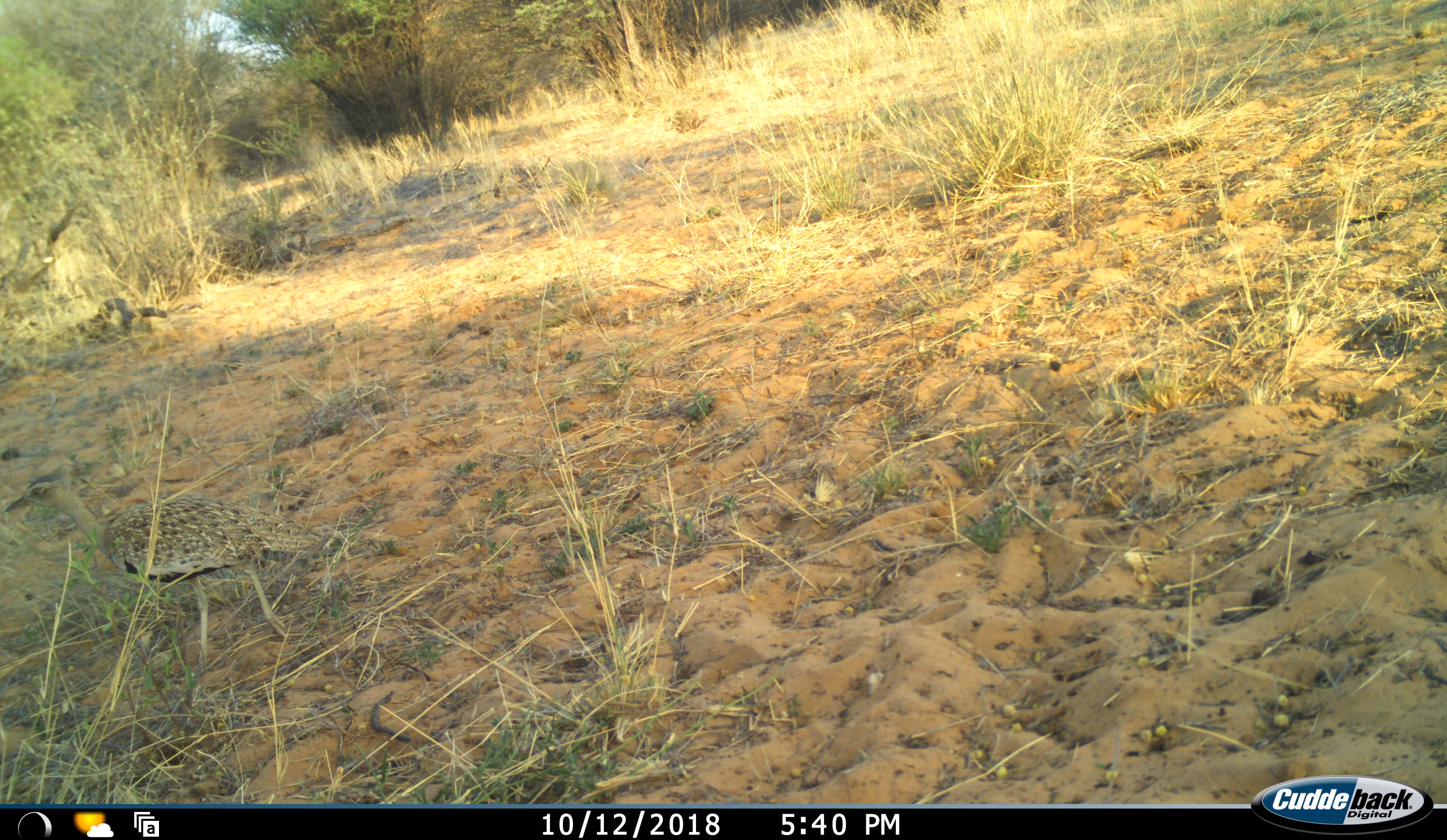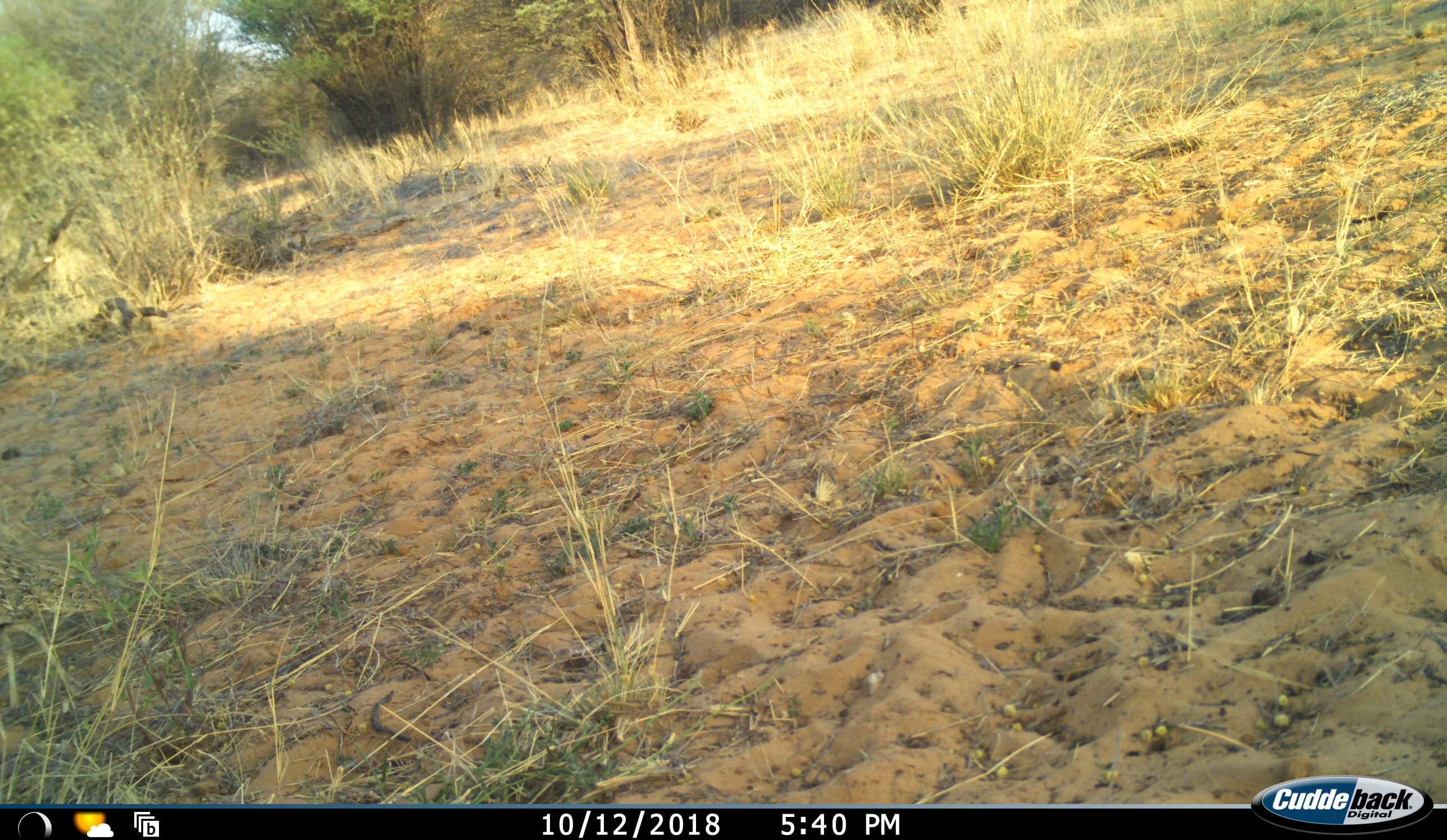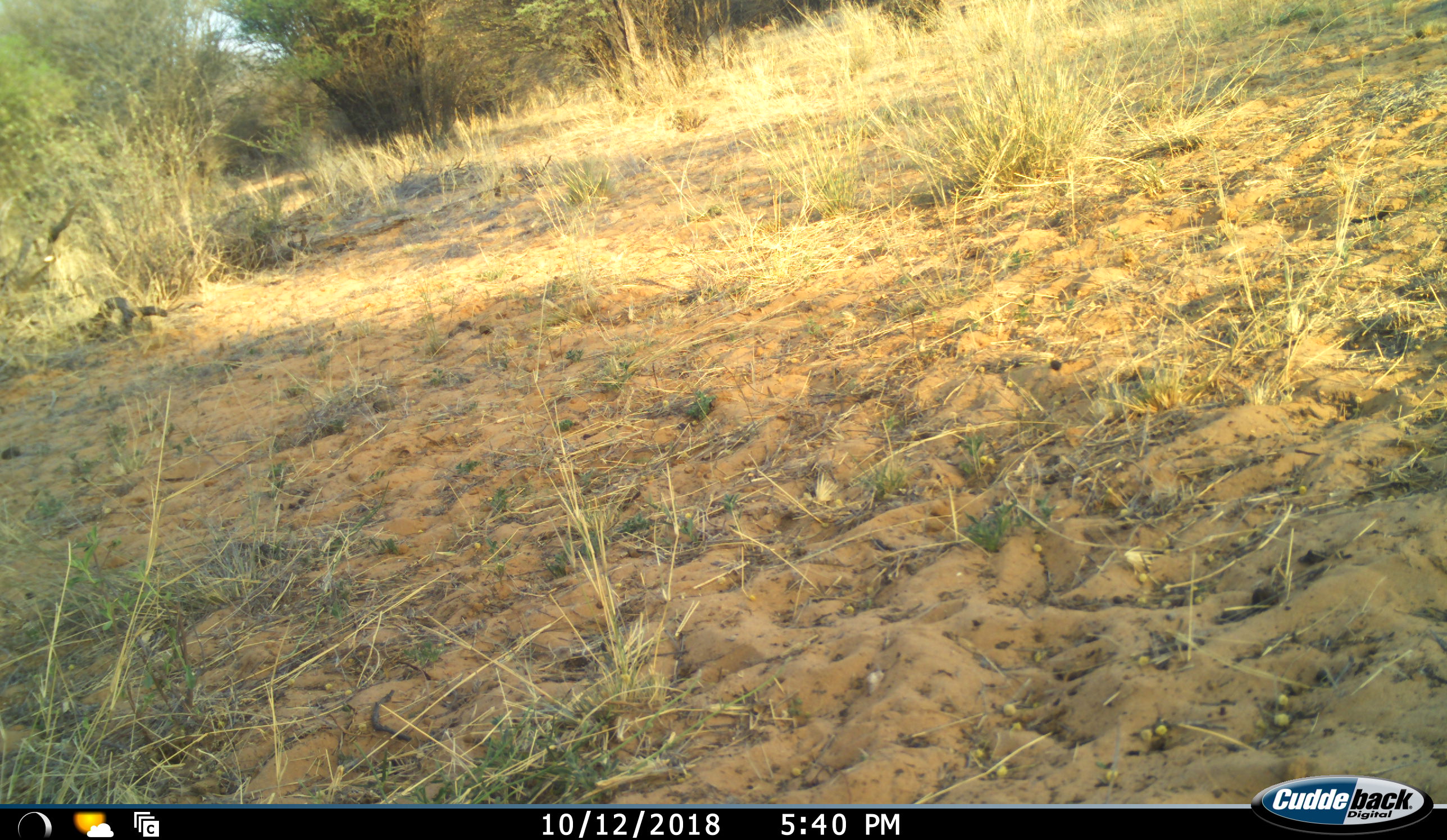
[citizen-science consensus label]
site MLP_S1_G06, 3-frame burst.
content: unidentified animal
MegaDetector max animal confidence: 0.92